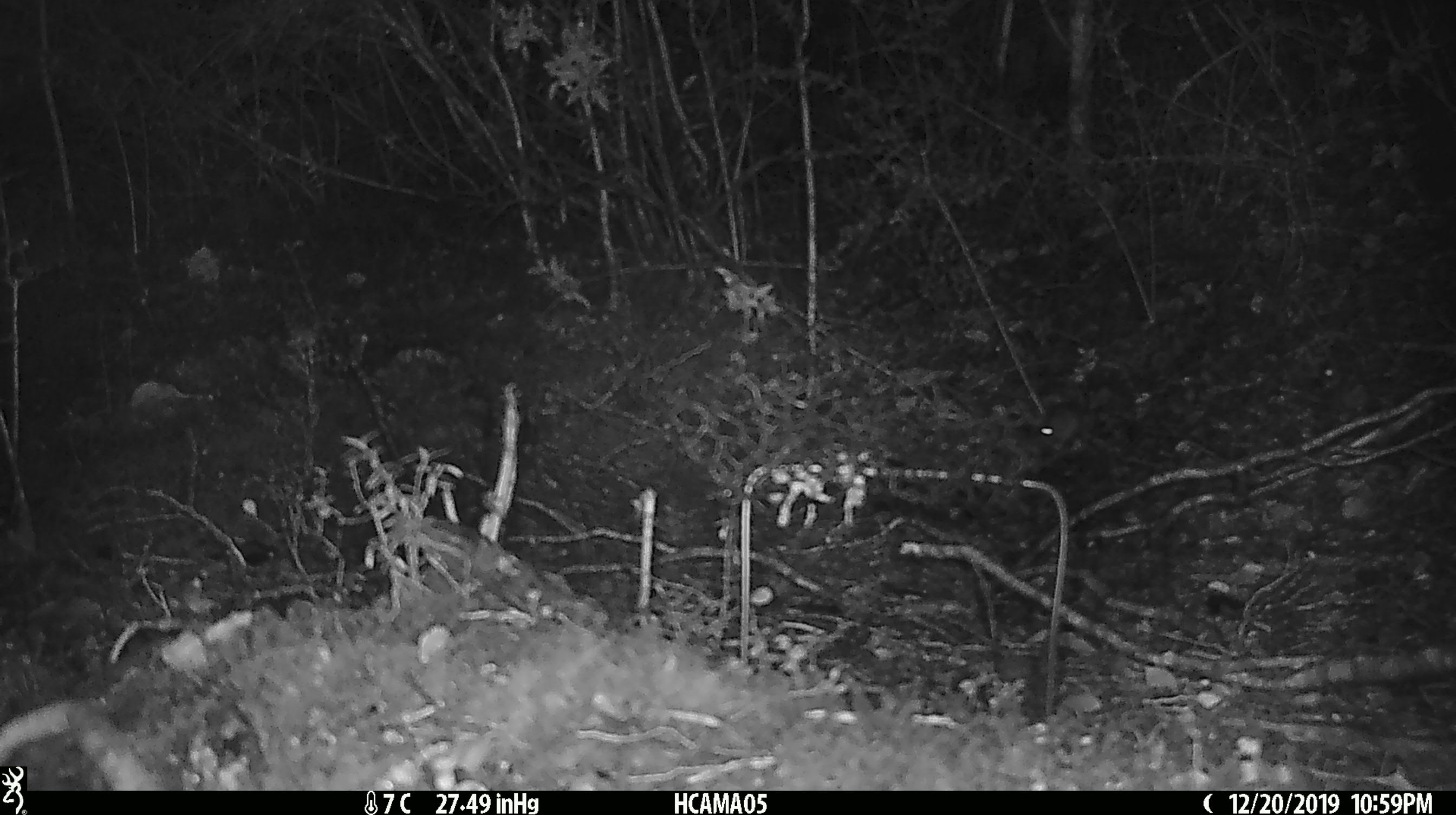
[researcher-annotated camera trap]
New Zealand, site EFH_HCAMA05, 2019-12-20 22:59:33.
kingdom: Animalia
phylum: Chordata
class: Mammalia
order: Rodentia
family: Muridae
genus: Mus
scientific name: Mus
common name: mouse